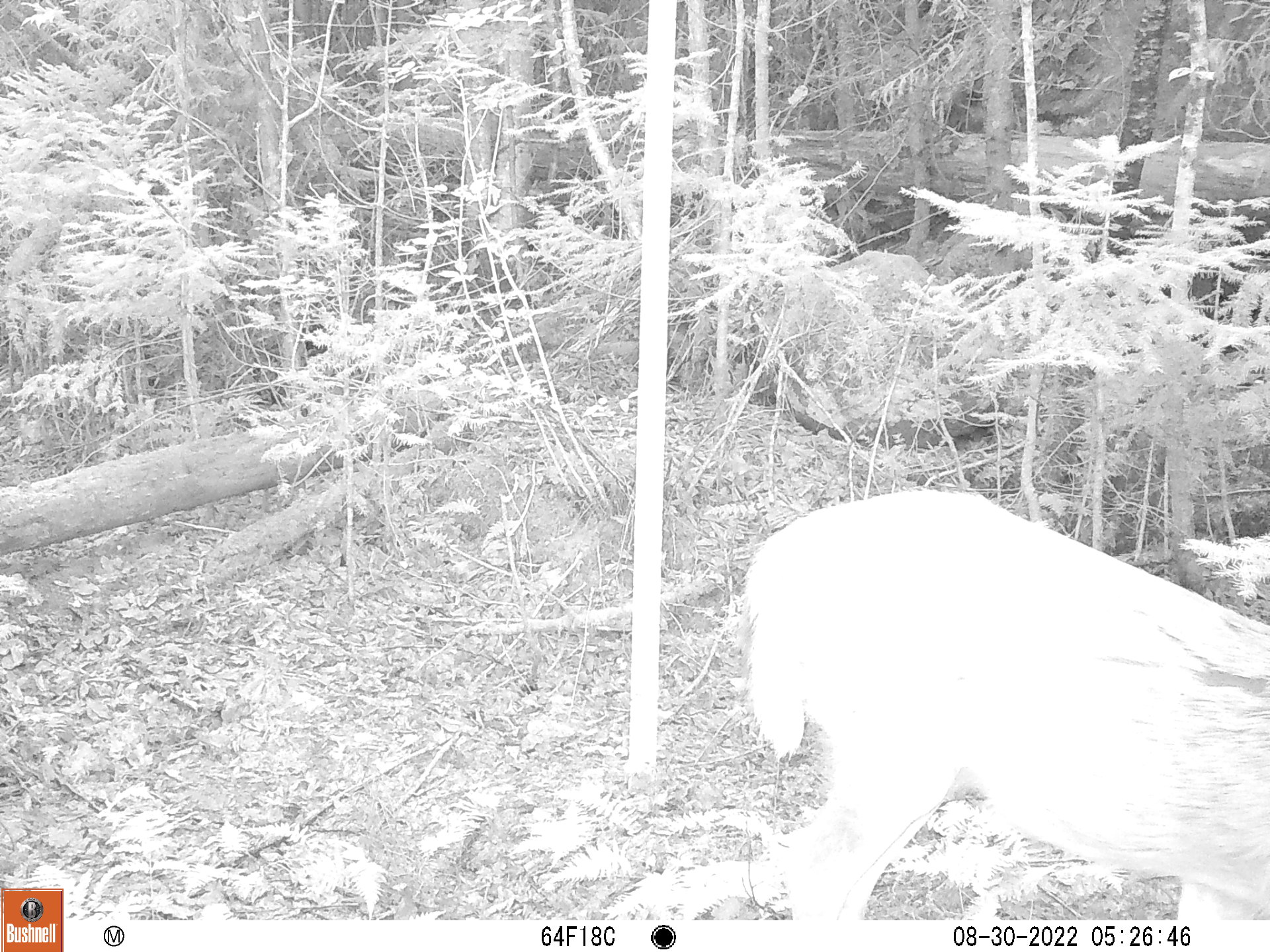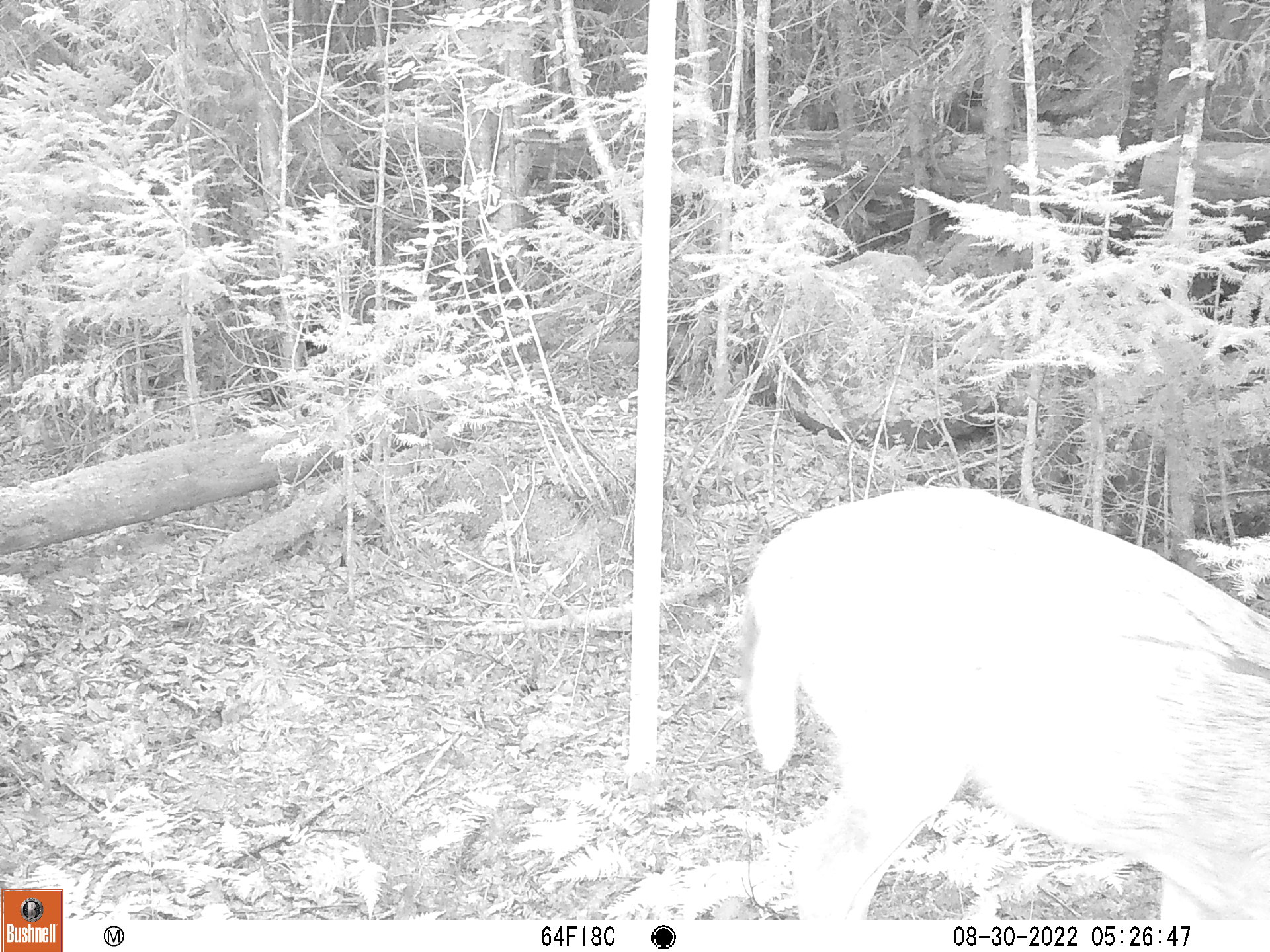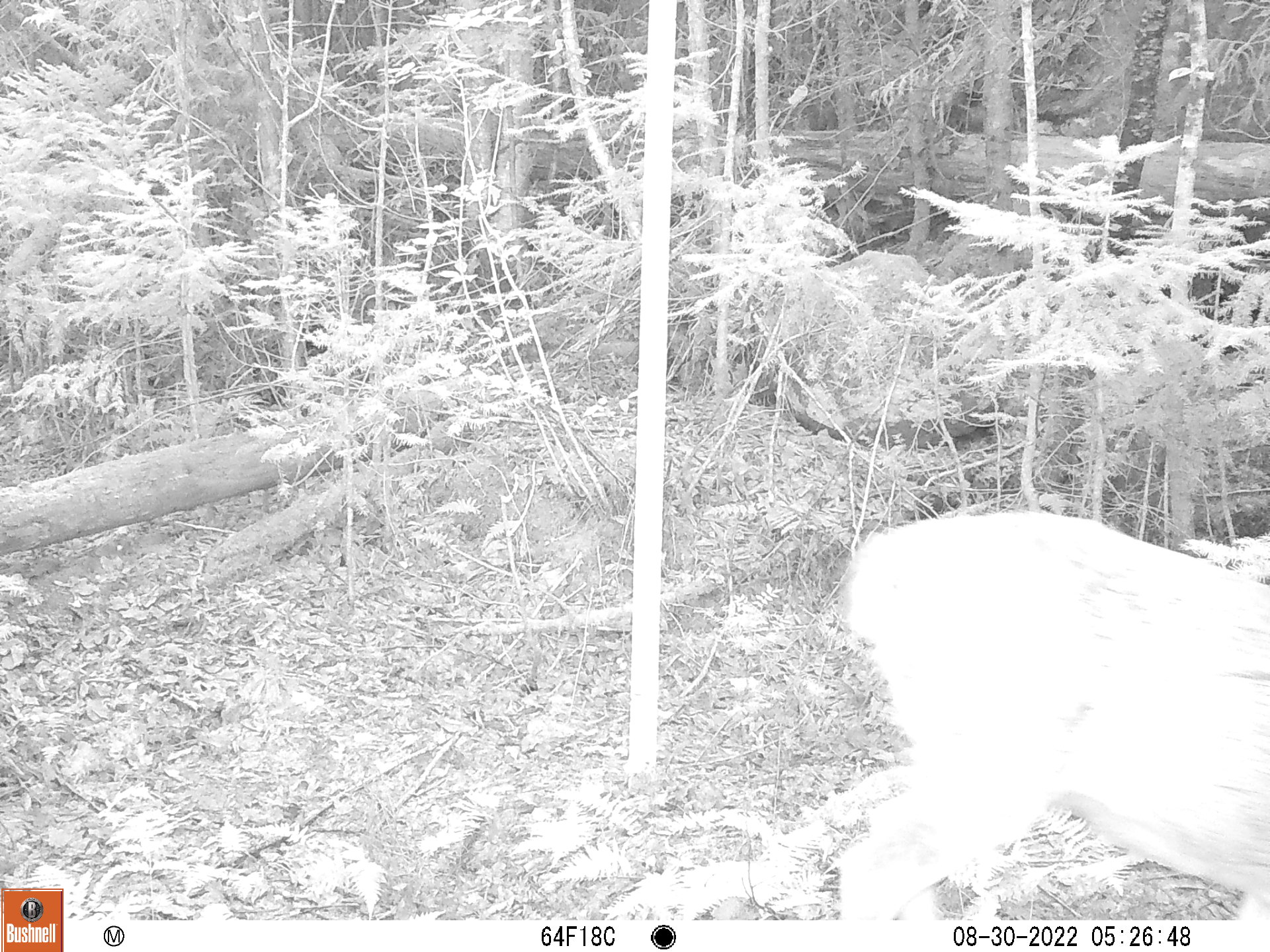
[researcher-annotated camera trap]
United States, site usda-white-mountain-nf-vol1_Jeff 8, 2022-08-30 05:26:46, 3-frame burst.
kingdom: Animalia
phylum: Chordata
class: Mammalia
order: Artiodactyla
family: Cervidae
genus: Odocoileus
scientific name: Odocoileus virginianus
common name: white-tailed deer